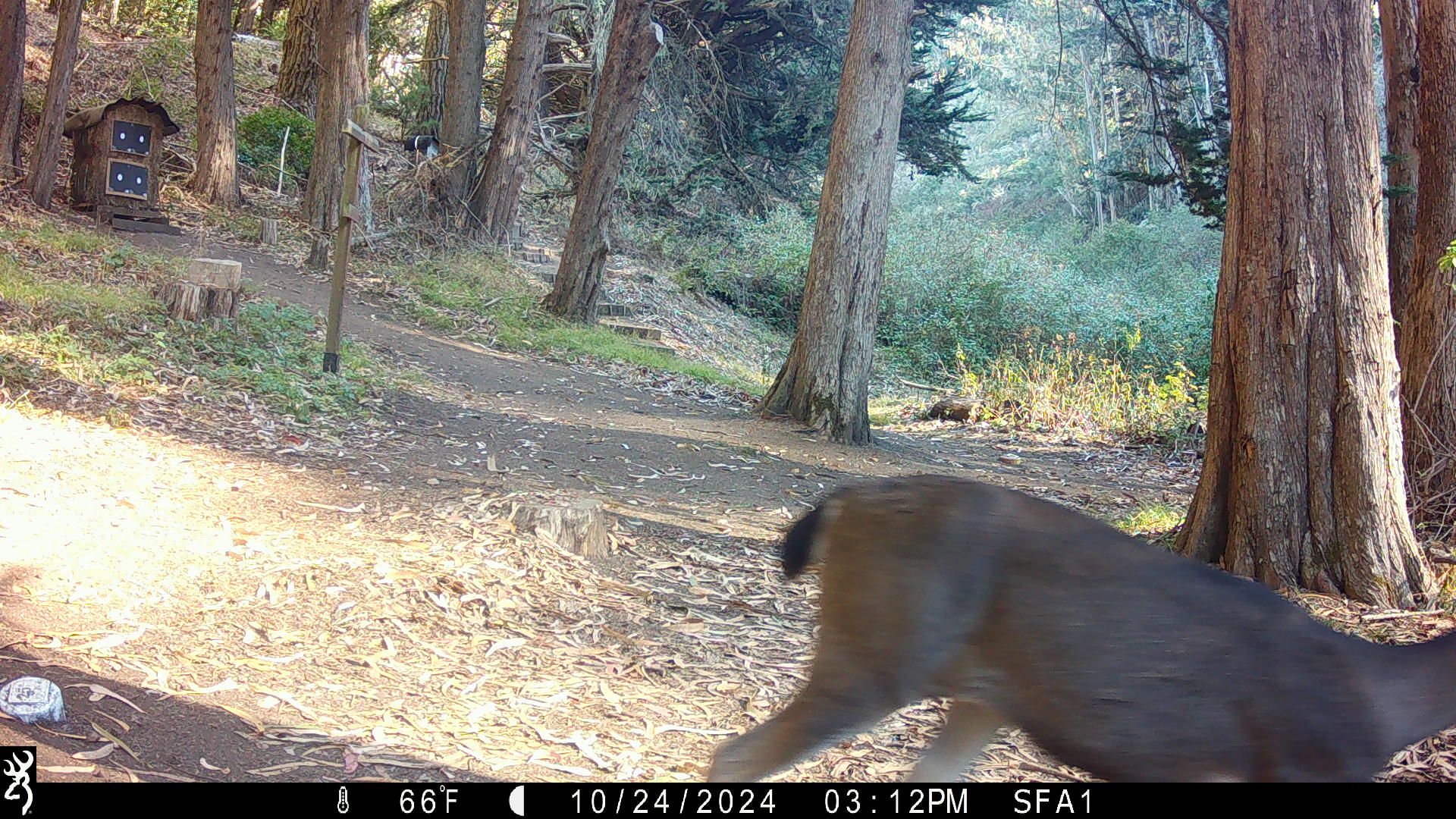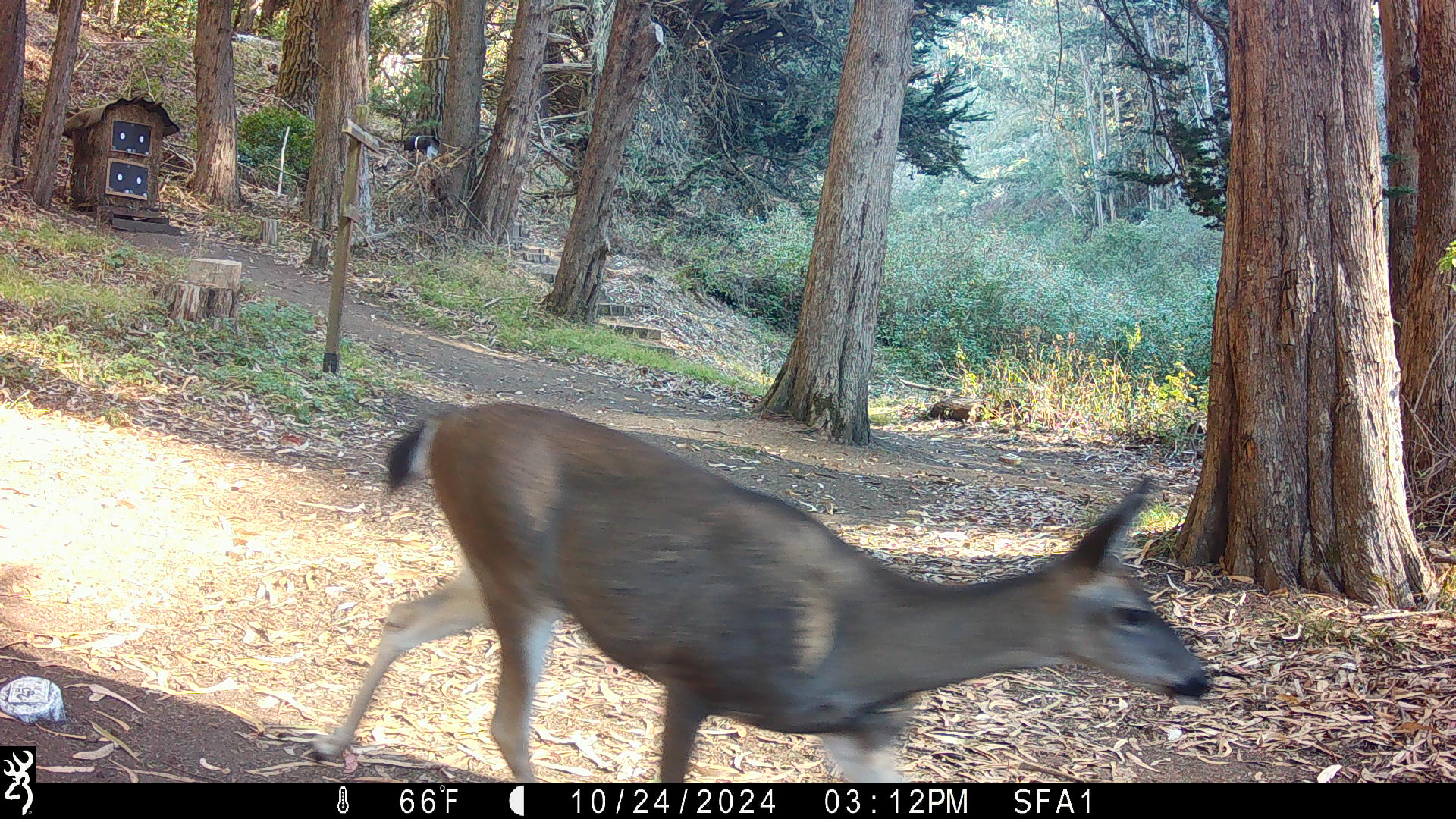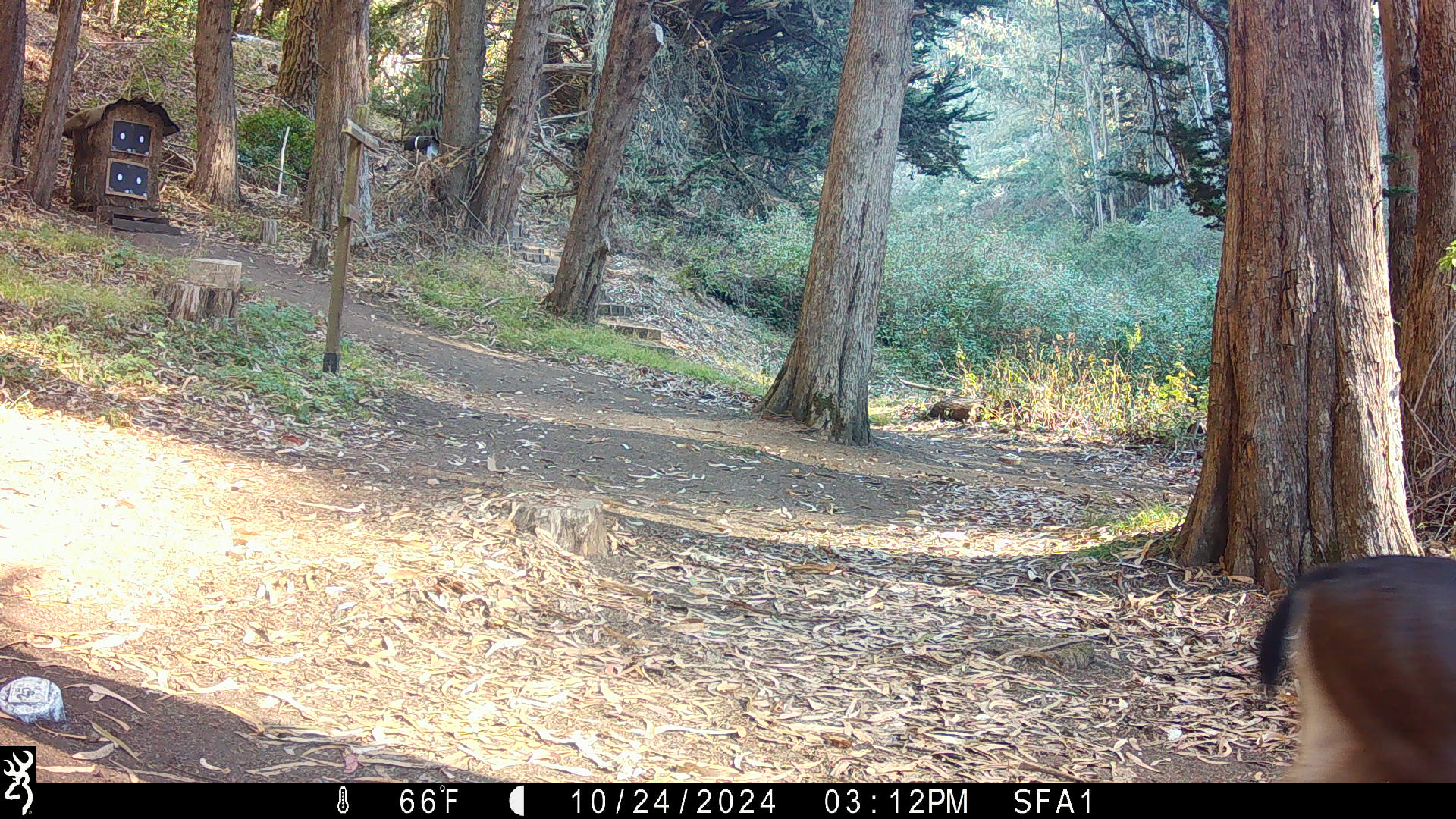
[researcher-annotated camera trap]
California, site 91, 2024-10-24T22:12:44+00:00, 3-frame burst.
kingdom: Animalia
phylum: Chordata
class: Mammalia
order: Artiodactyla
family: Cervidae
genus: Odocoileus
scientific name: Odocoileus hemionus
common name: mule deer